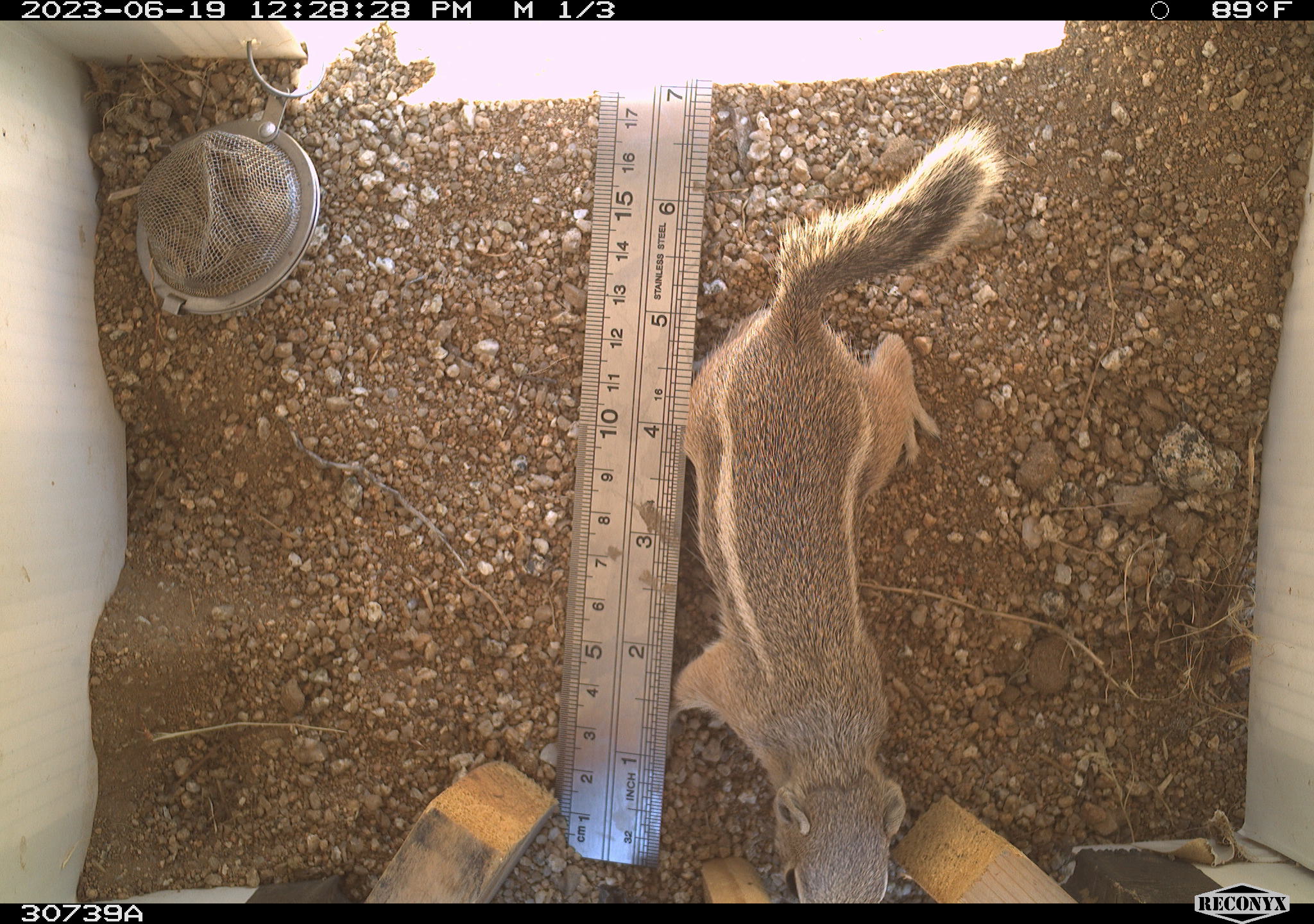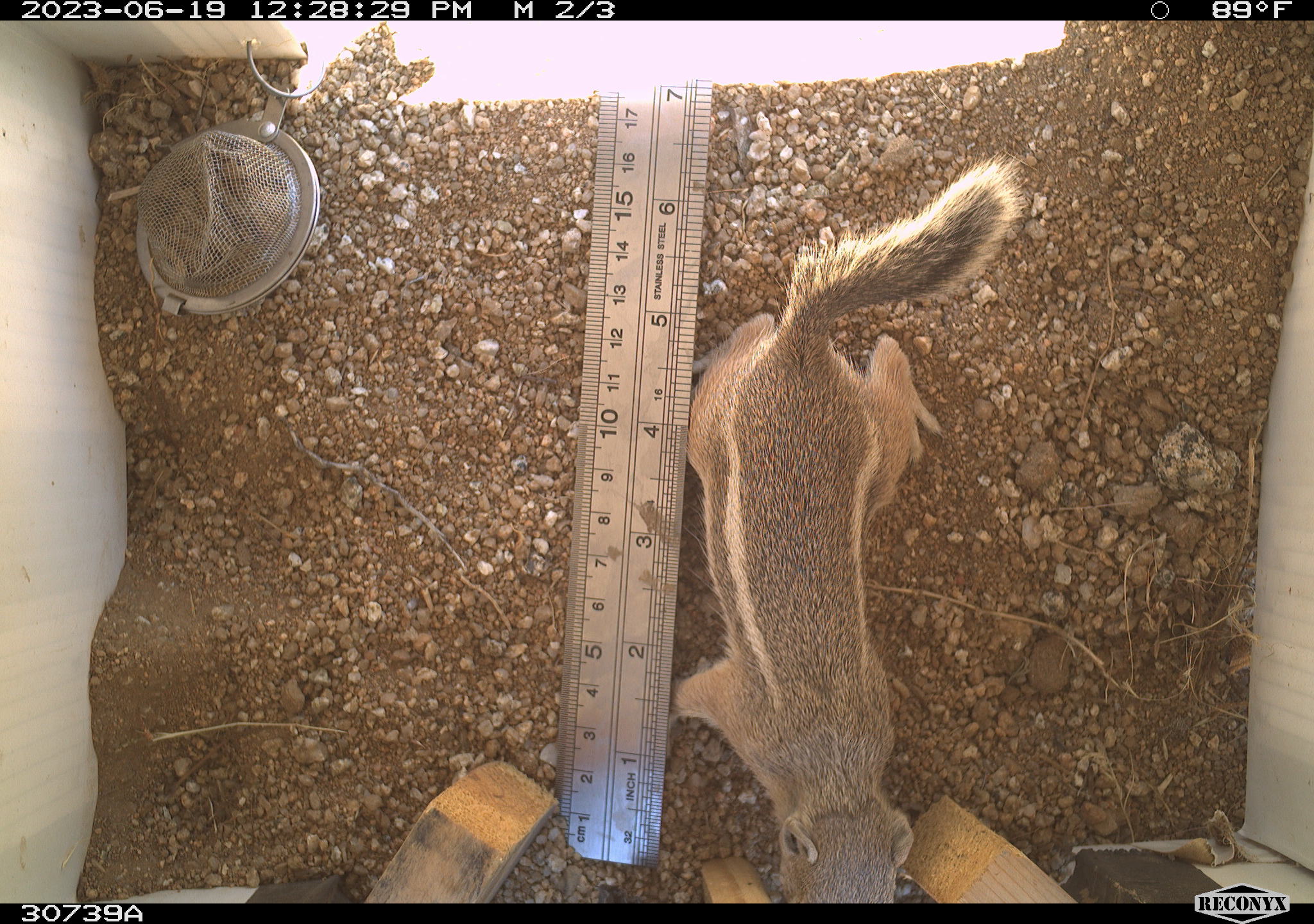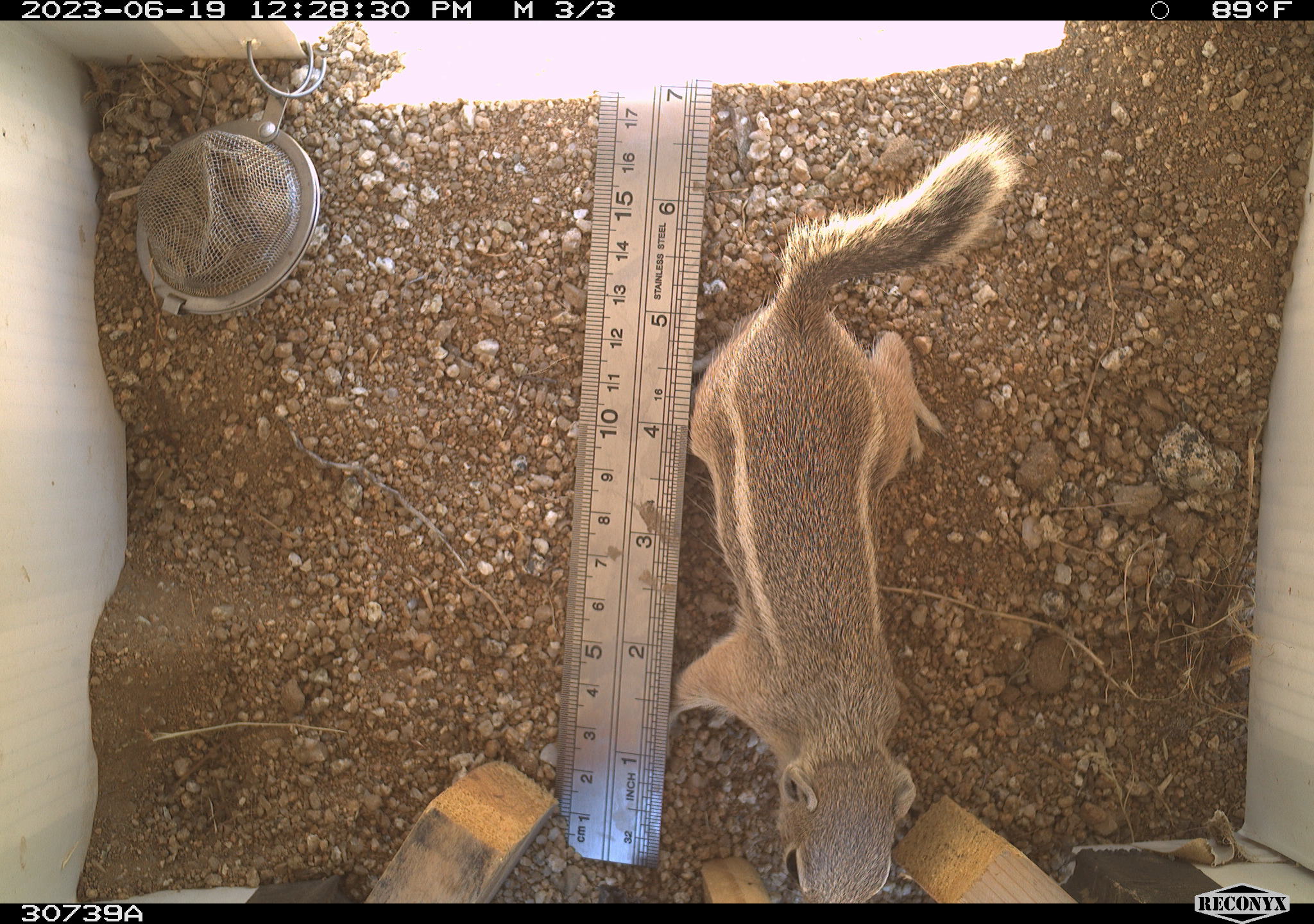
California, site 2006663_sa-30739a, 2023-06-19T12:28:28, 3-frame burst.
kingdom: Animalia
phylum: Chordata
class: Mammalia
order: Rodentia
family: Sciuridae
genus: Ammospermophilus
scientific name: Ammospermophilus leucurus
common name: white-tailed antelope squirrel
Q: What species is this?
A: White-tailed antelope squirrel (Ammospermophilus leucurus).